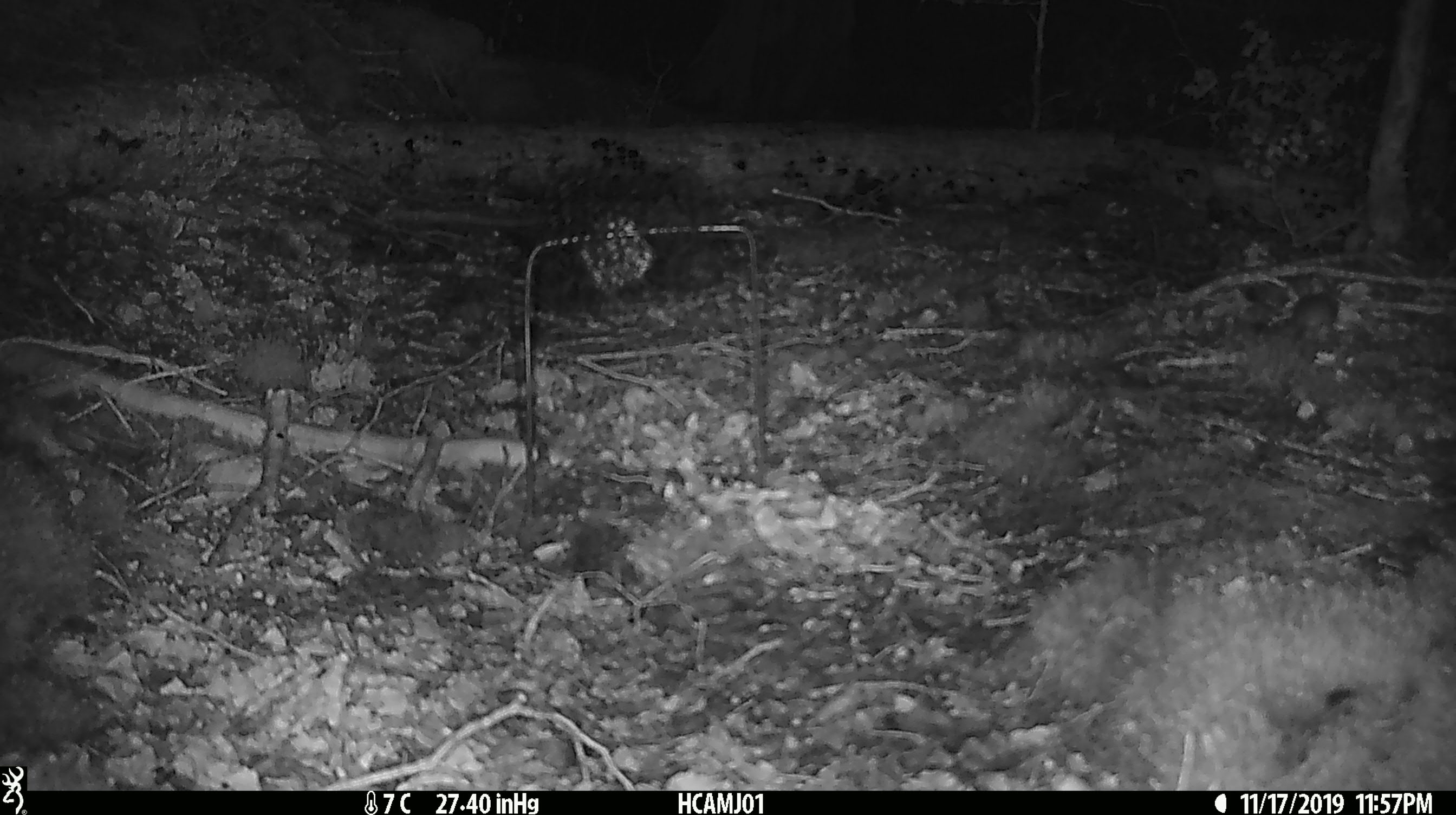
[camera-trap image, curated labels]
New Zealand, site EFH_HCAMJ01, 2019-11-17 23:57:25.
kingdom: Animalia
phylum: Chordata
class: Mammalia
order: Rodentia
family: Muridae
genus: Mus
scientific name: Mus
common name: mouse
Mouse (Mus).